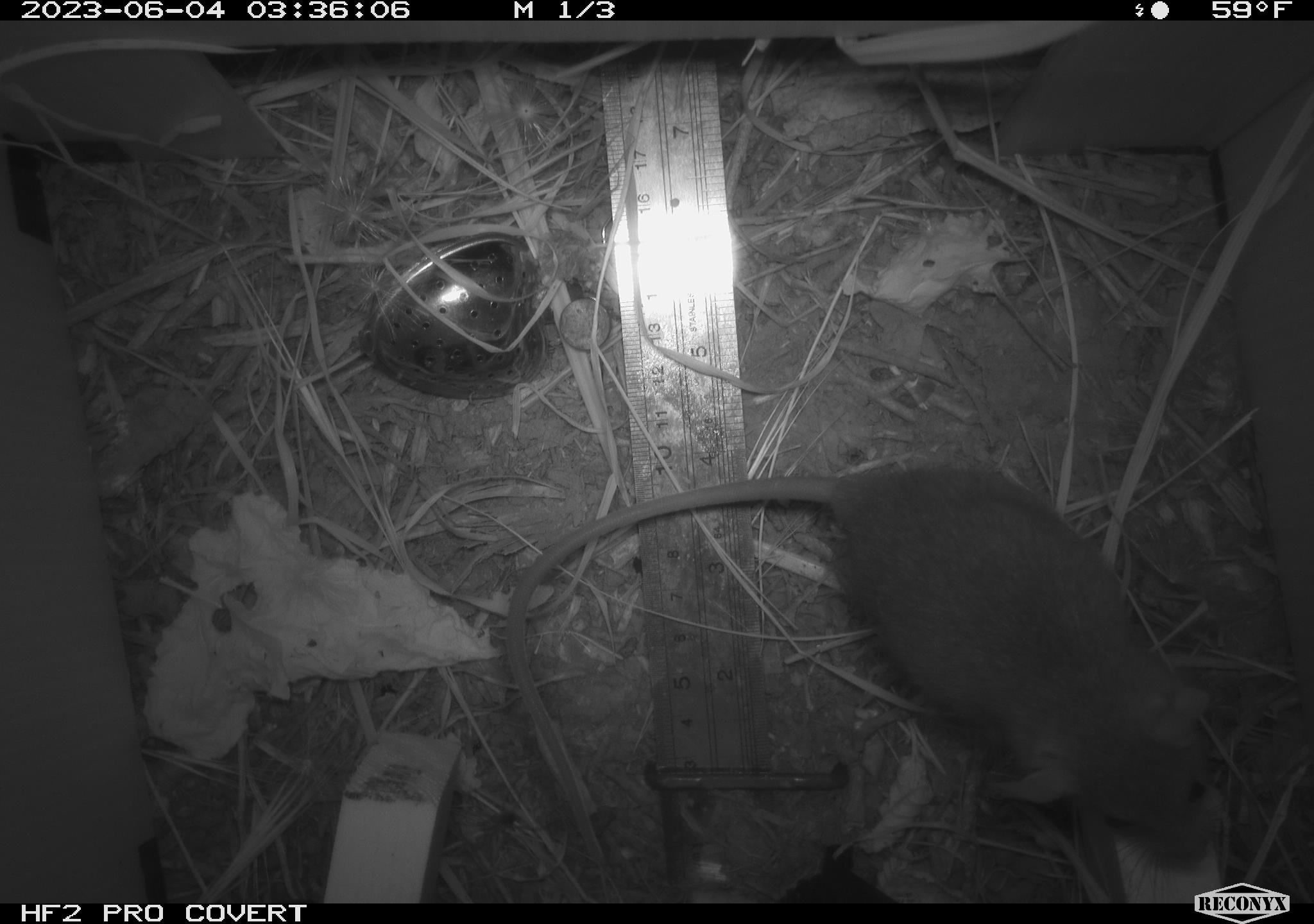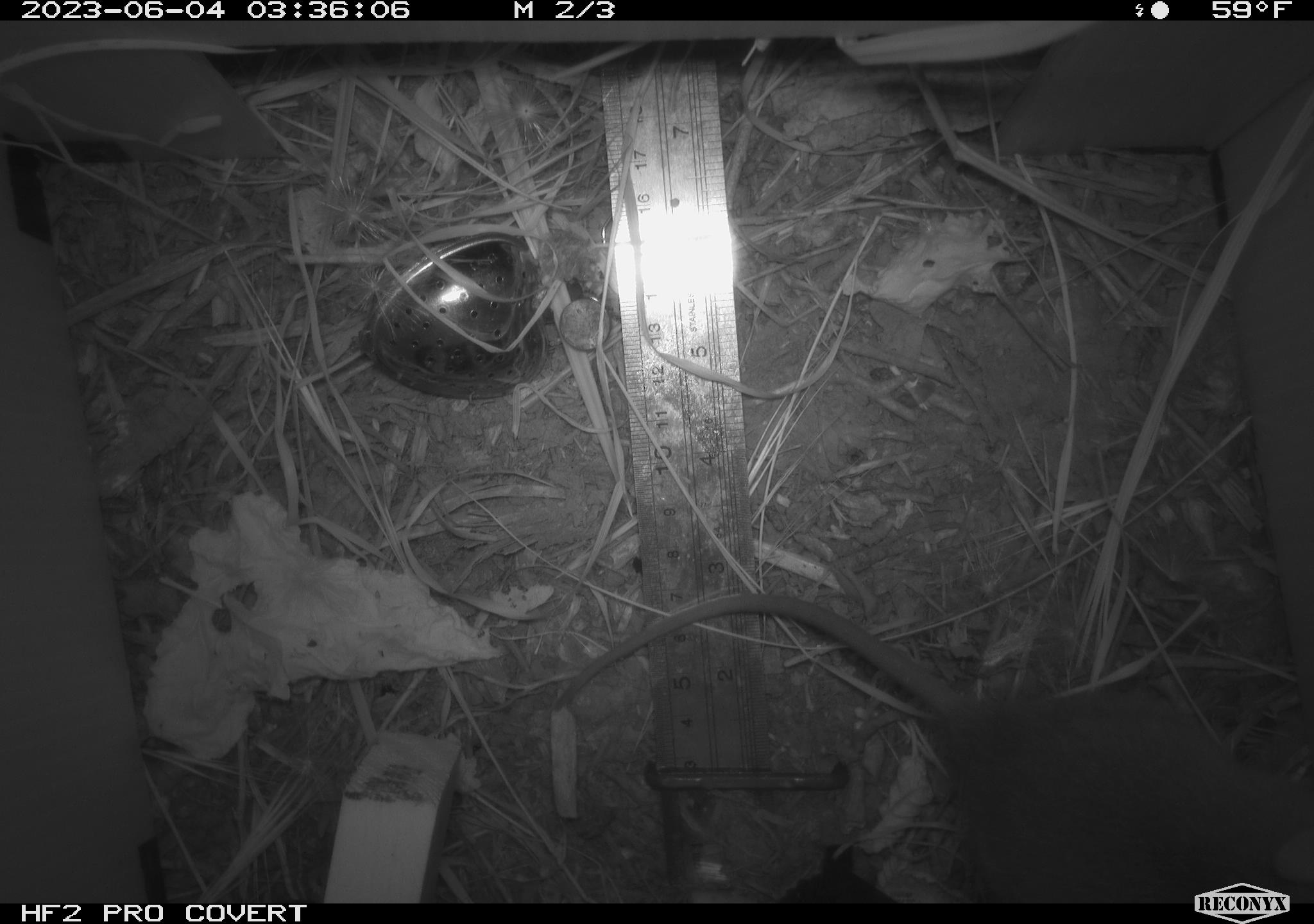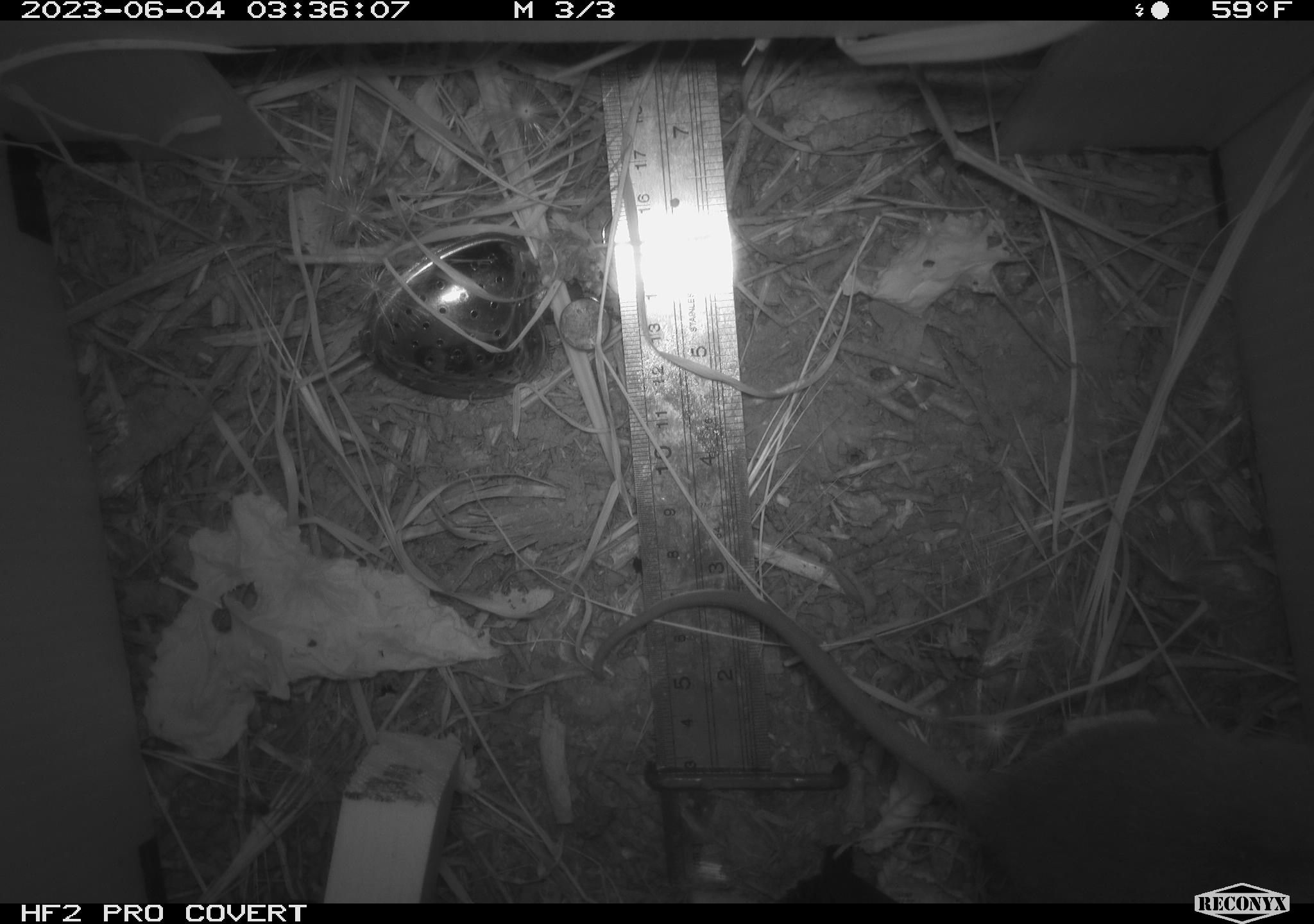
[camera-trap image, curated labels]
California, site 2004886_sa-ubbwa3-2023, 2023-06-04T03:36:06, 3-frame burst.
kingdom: Animalia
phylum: Chordata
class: Mammalia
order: Rodentia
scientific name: Rodentia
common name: mouse species